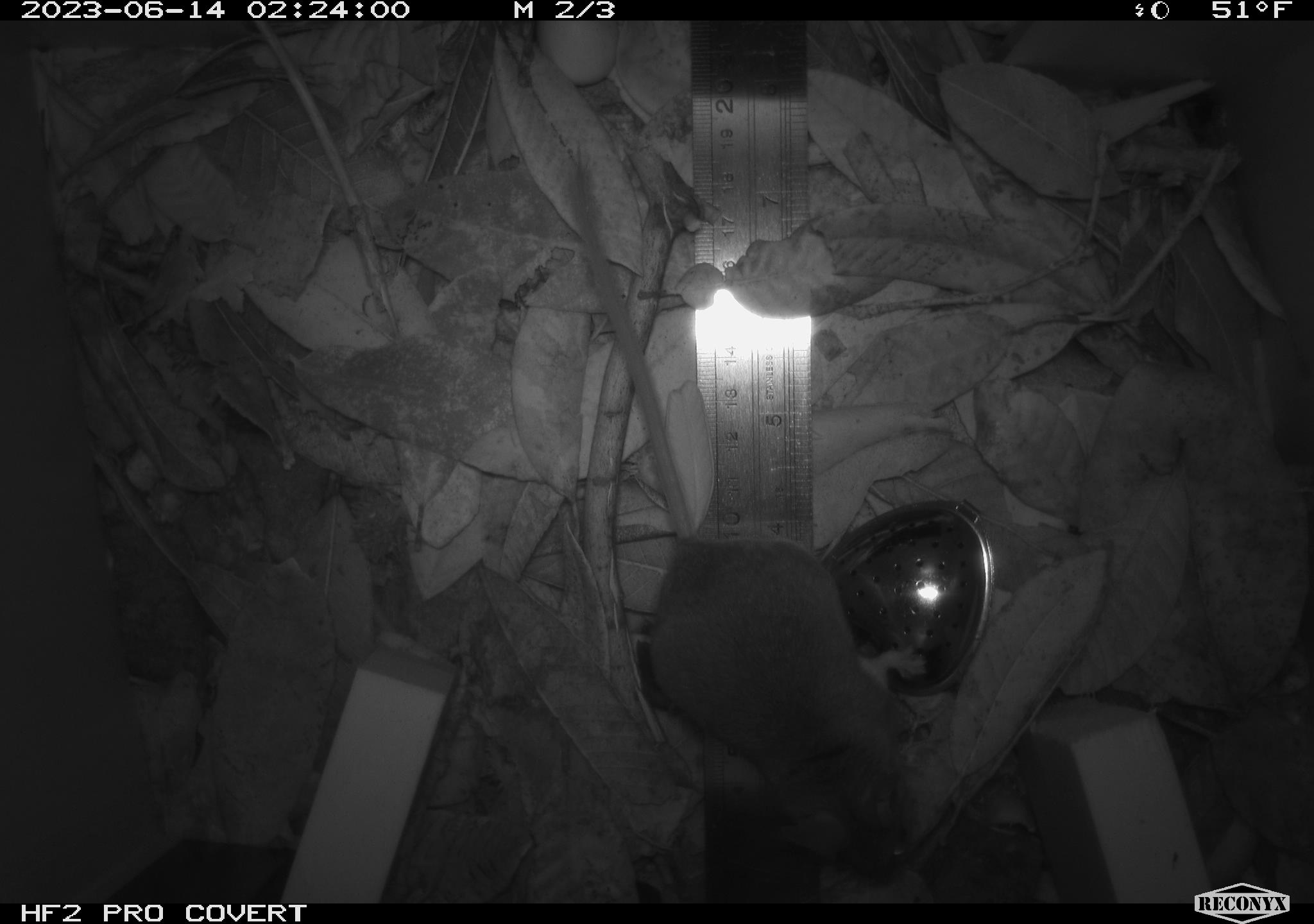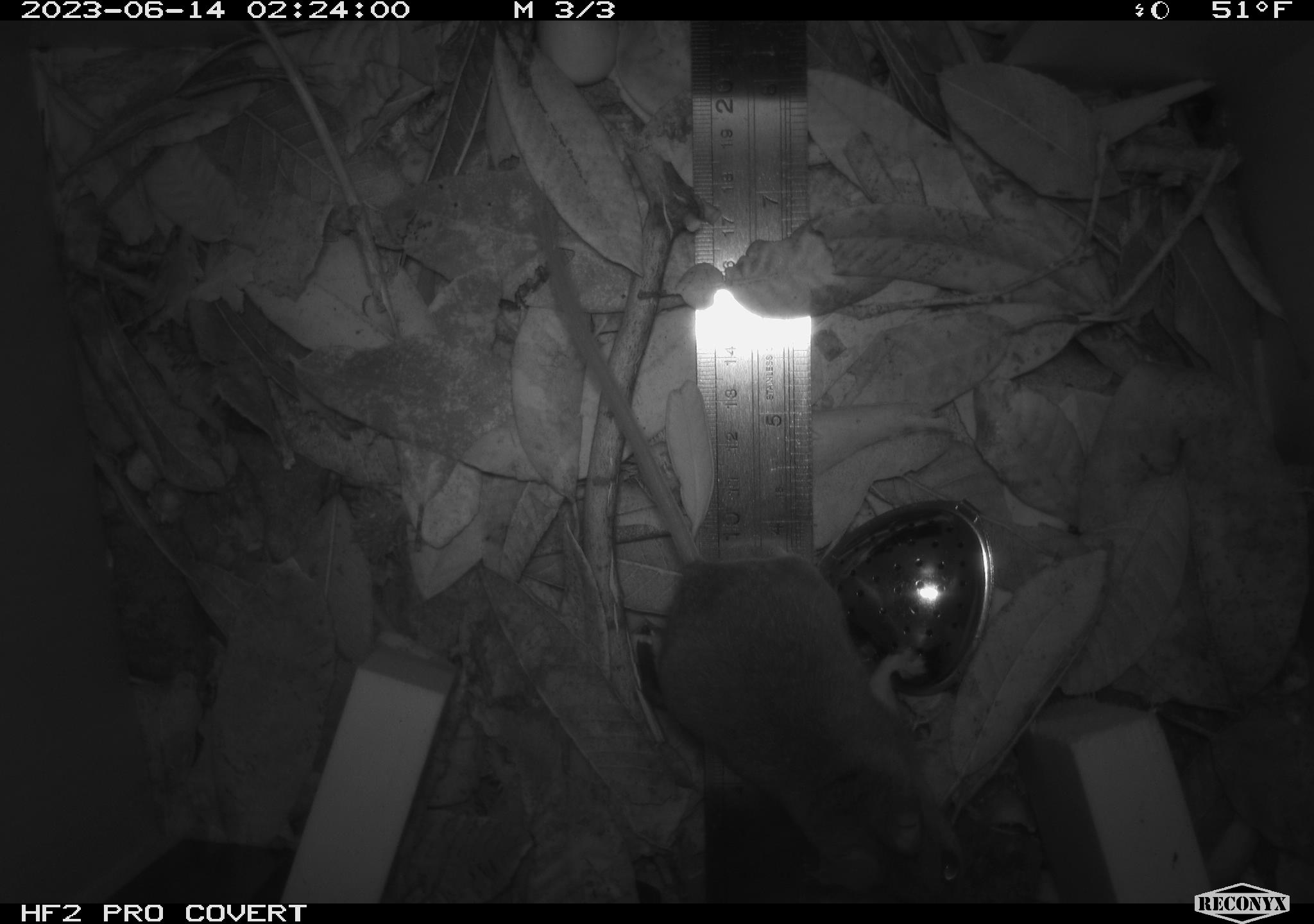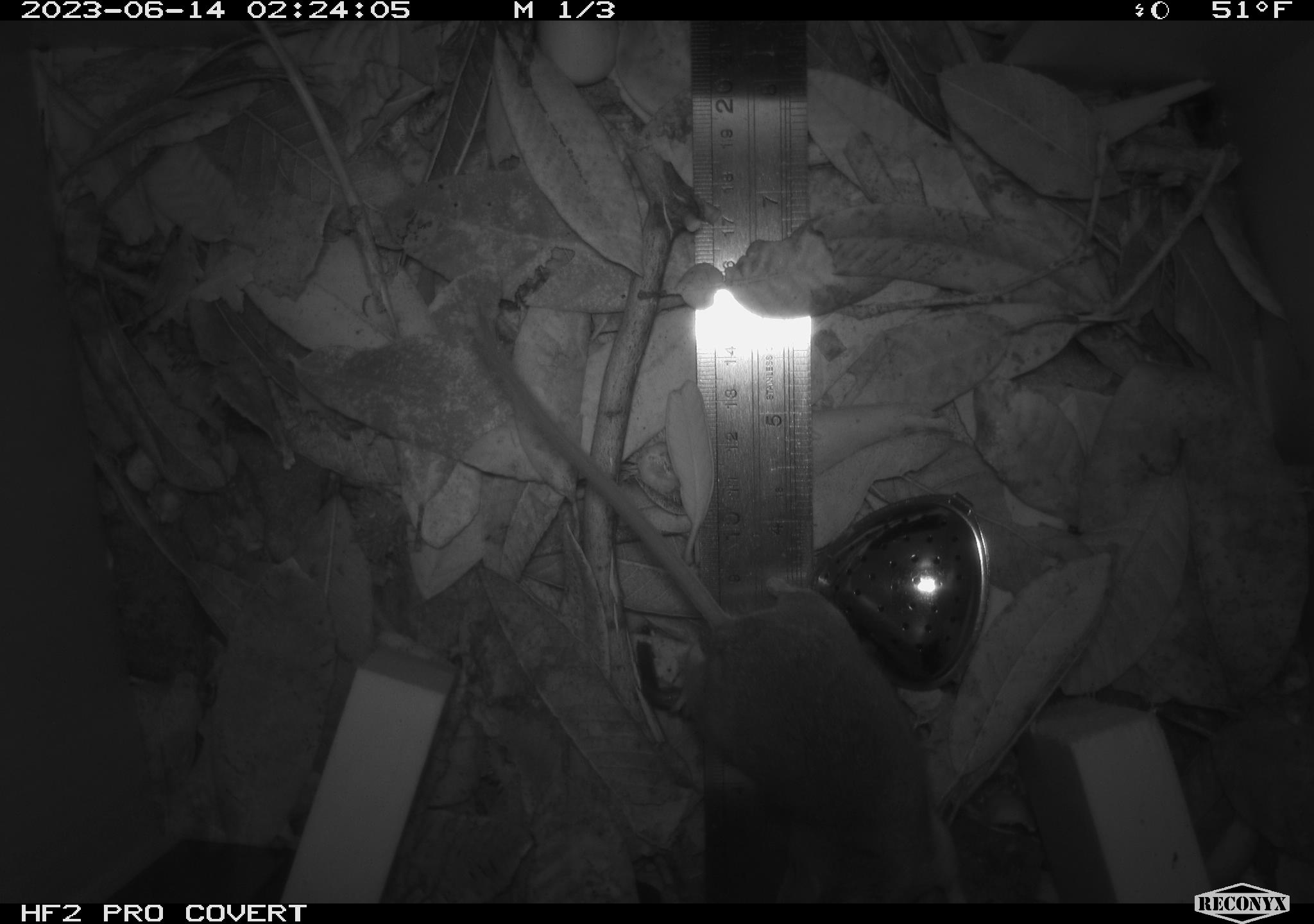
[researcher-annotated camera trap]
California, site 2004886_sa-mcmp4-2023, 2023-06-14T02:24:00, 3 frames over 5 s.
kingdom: Animalia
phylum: Chordata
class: Mammalia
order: Rodentia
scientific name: Rodentia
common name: mouse species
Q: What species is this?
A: Mouse species (Rodentia).